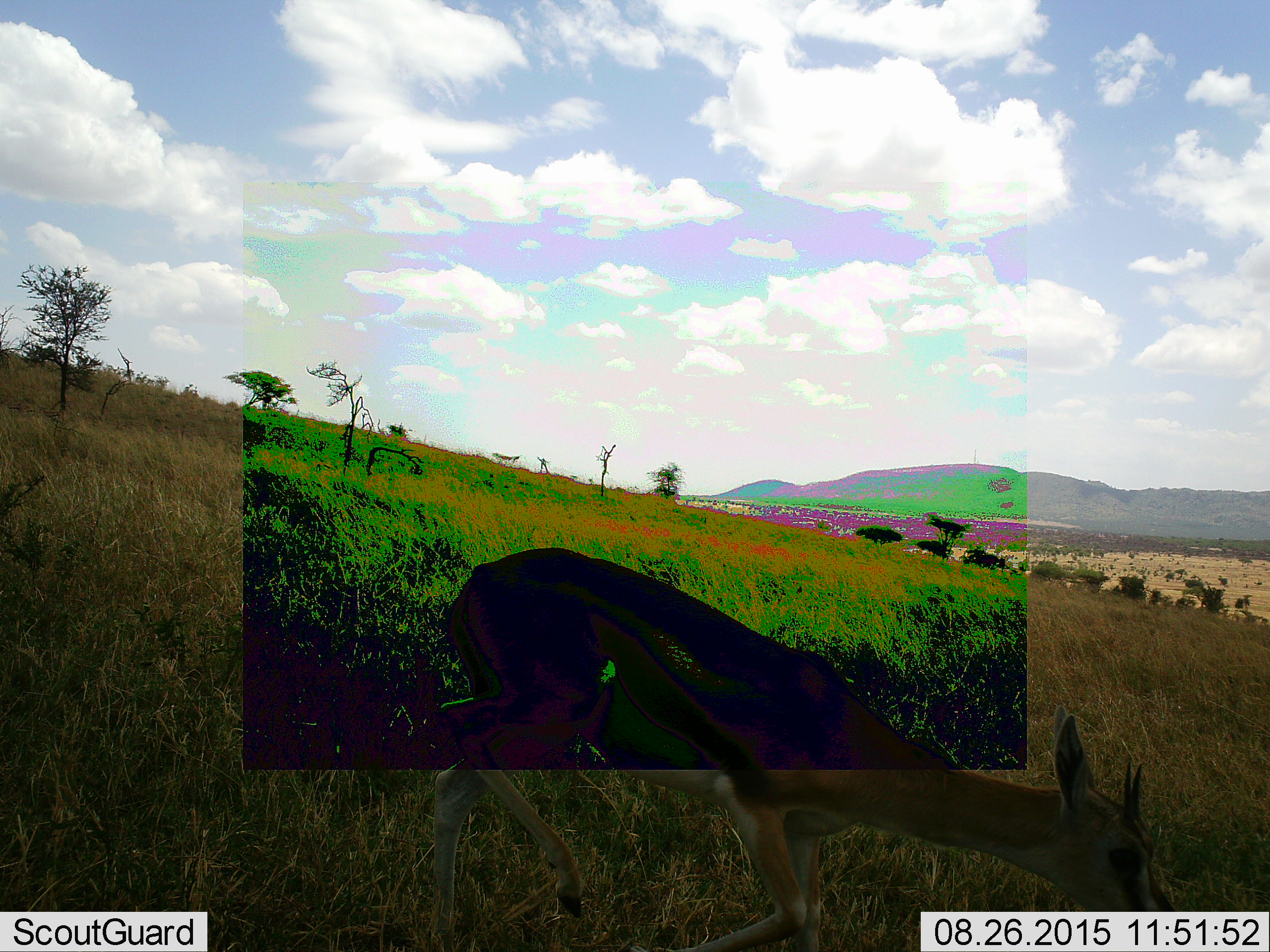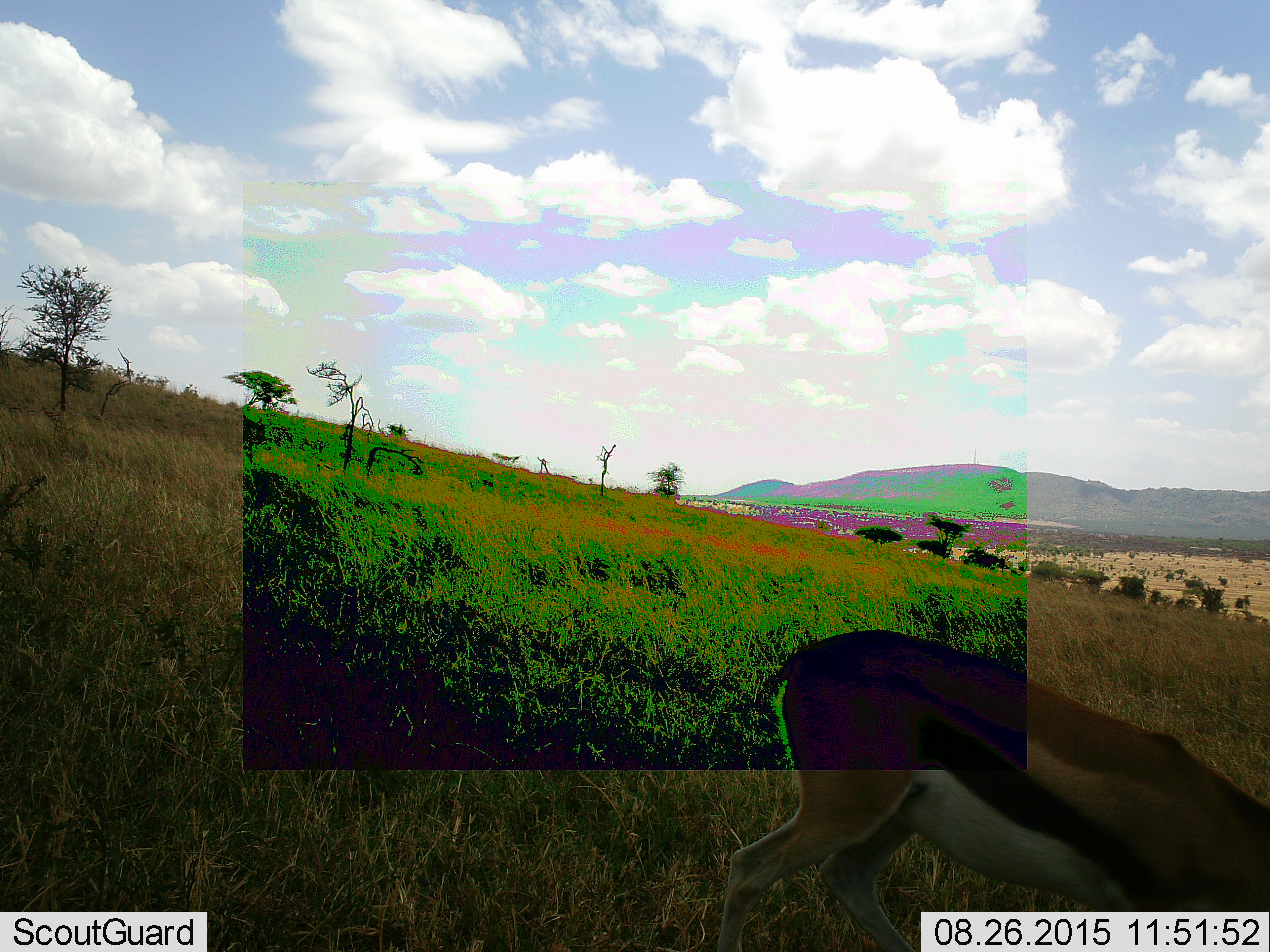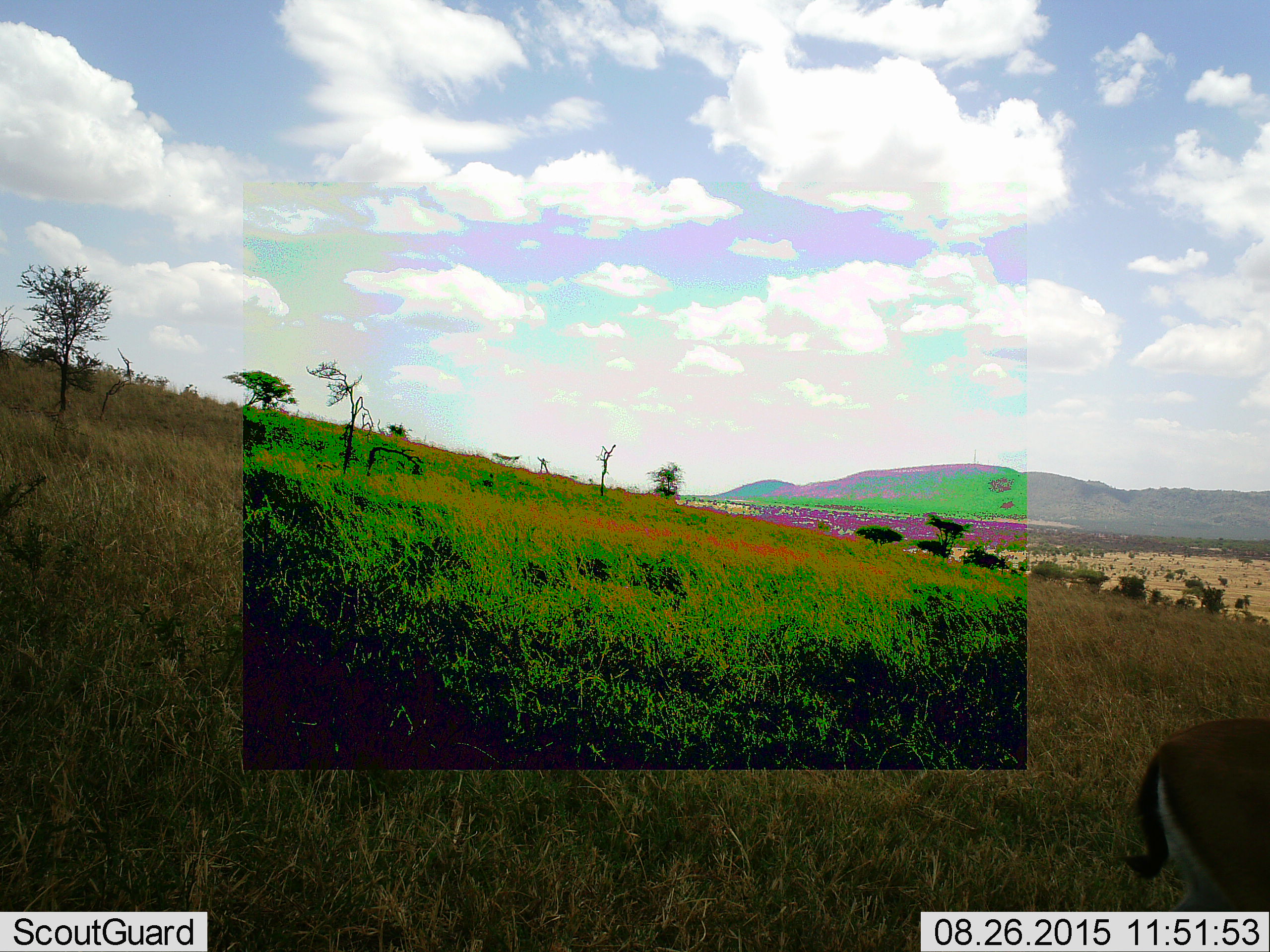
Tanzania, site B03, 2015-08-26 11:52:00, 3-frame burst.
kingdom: Animalia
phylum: Chordata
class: Mammalia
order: Artiodactyla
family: Bovidae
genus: Eudorcas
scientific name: Eudorcas thomsonii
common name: thomson's gazelle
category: gazellethomsons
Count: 1.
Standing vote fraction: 6%.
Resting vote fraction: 0%.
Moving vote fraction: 94%.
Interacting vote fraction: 0%.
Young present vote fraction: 0%.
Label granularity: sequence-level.